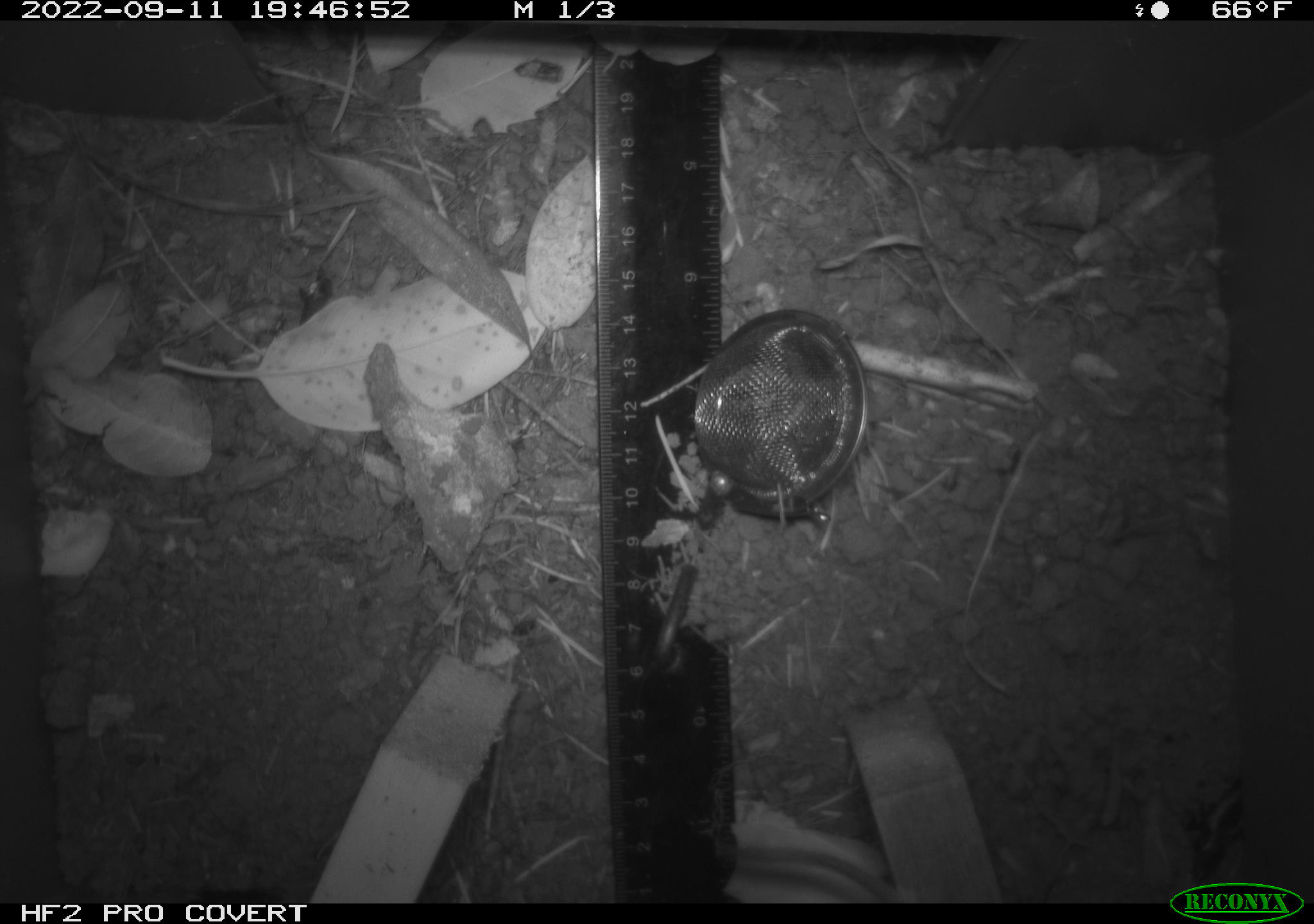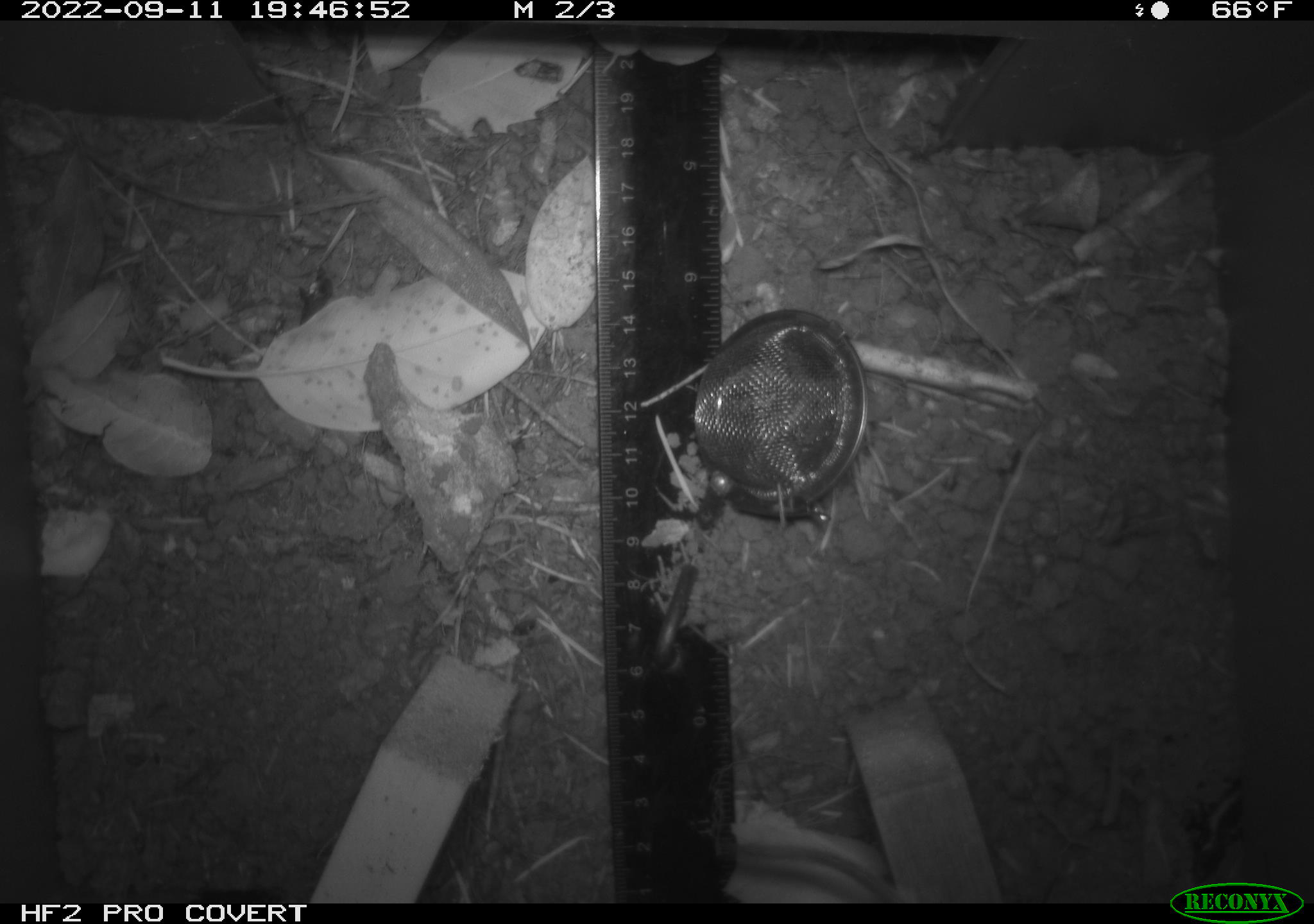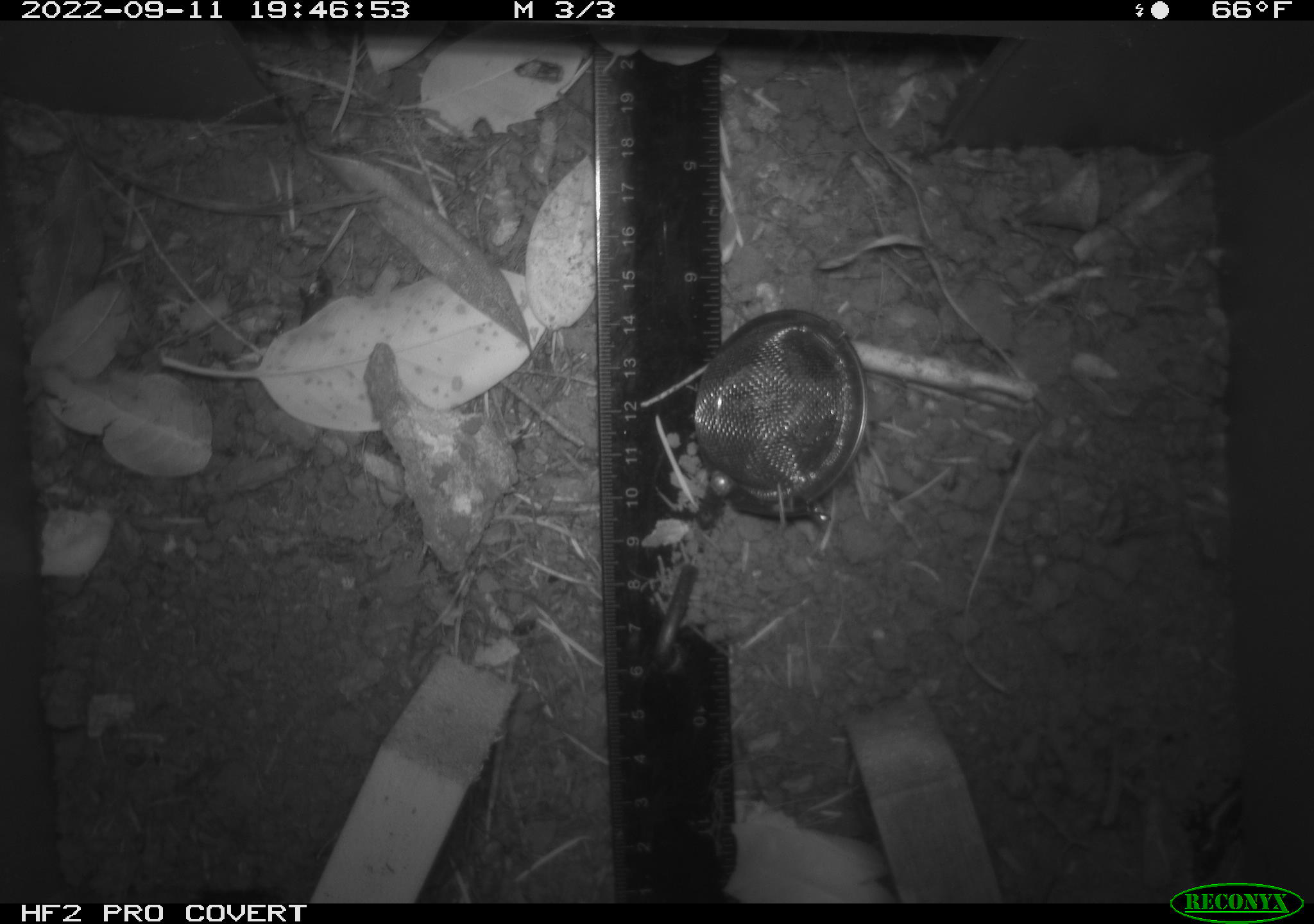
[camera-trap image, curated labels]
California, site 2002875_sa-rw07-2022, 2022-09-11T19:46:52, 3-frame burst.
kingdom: Animalia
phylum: Chordata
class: Mammalia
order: Rodentia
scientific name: Rodentia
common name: mouse species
Mouse species (Rodentia).